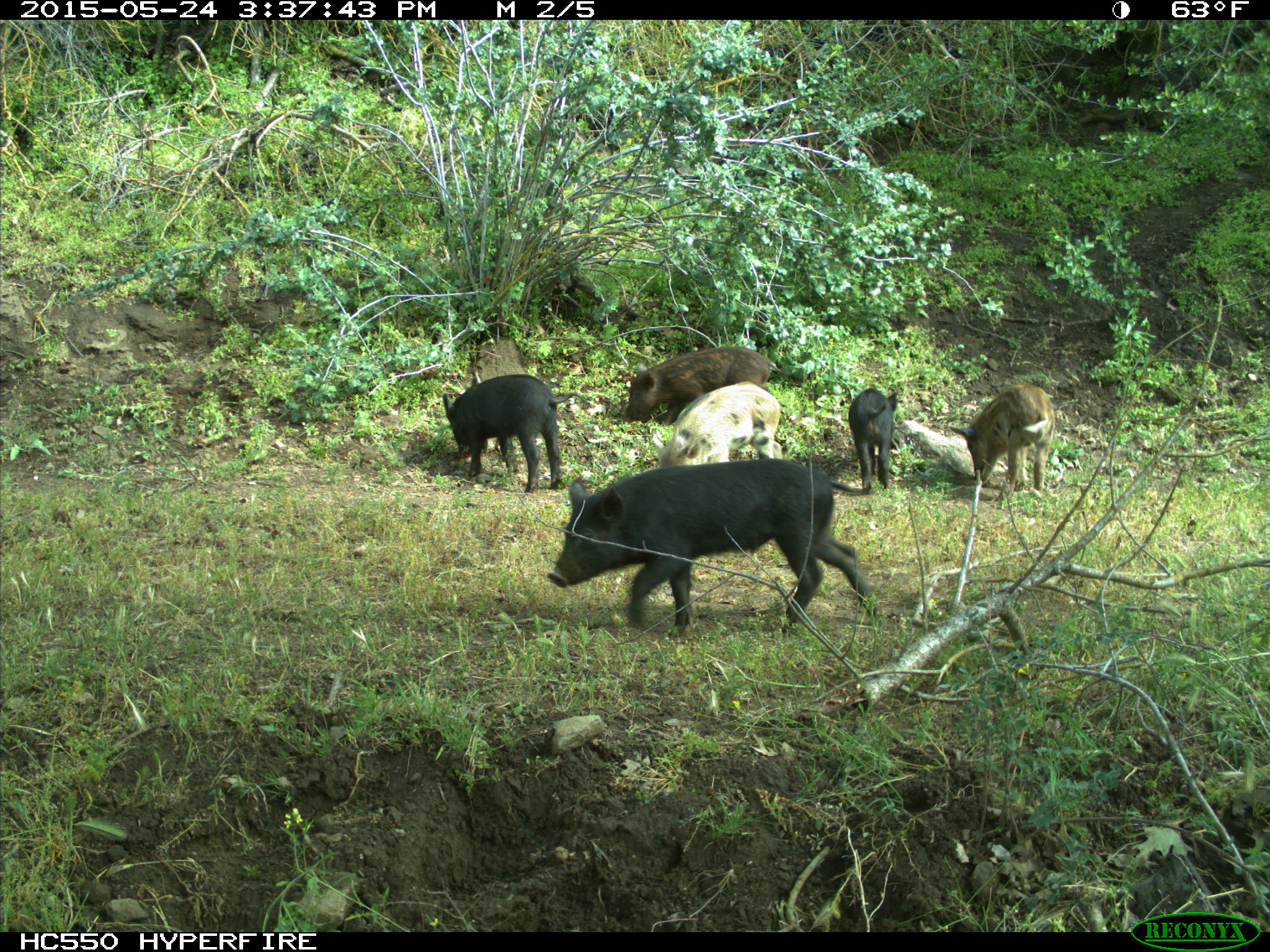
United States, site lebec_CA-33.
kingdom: Animalia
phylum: Chordata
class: Mammalia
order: Artiodactyla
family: Suidae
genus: Sus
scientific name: Sus scrofa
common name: wild boar